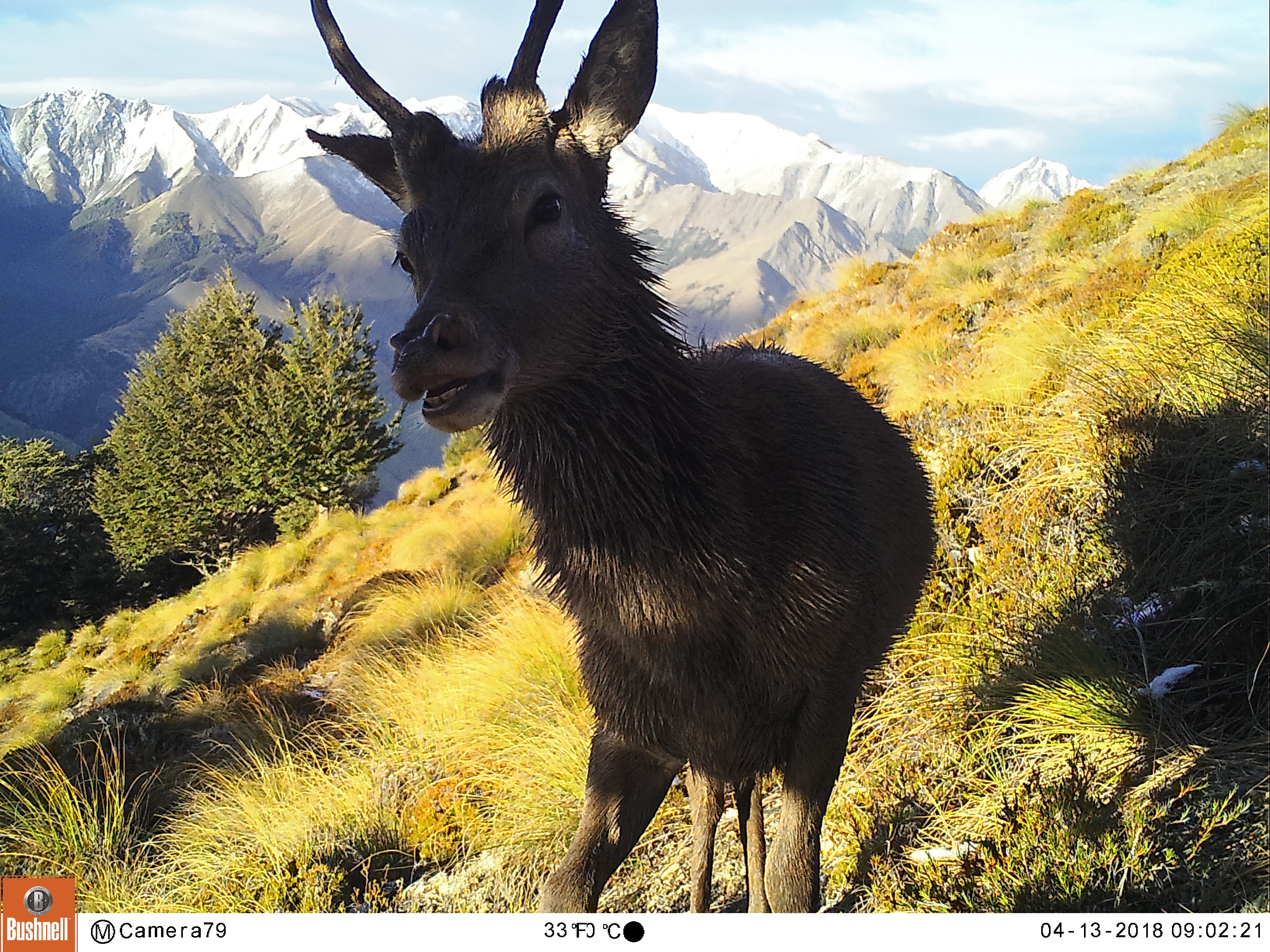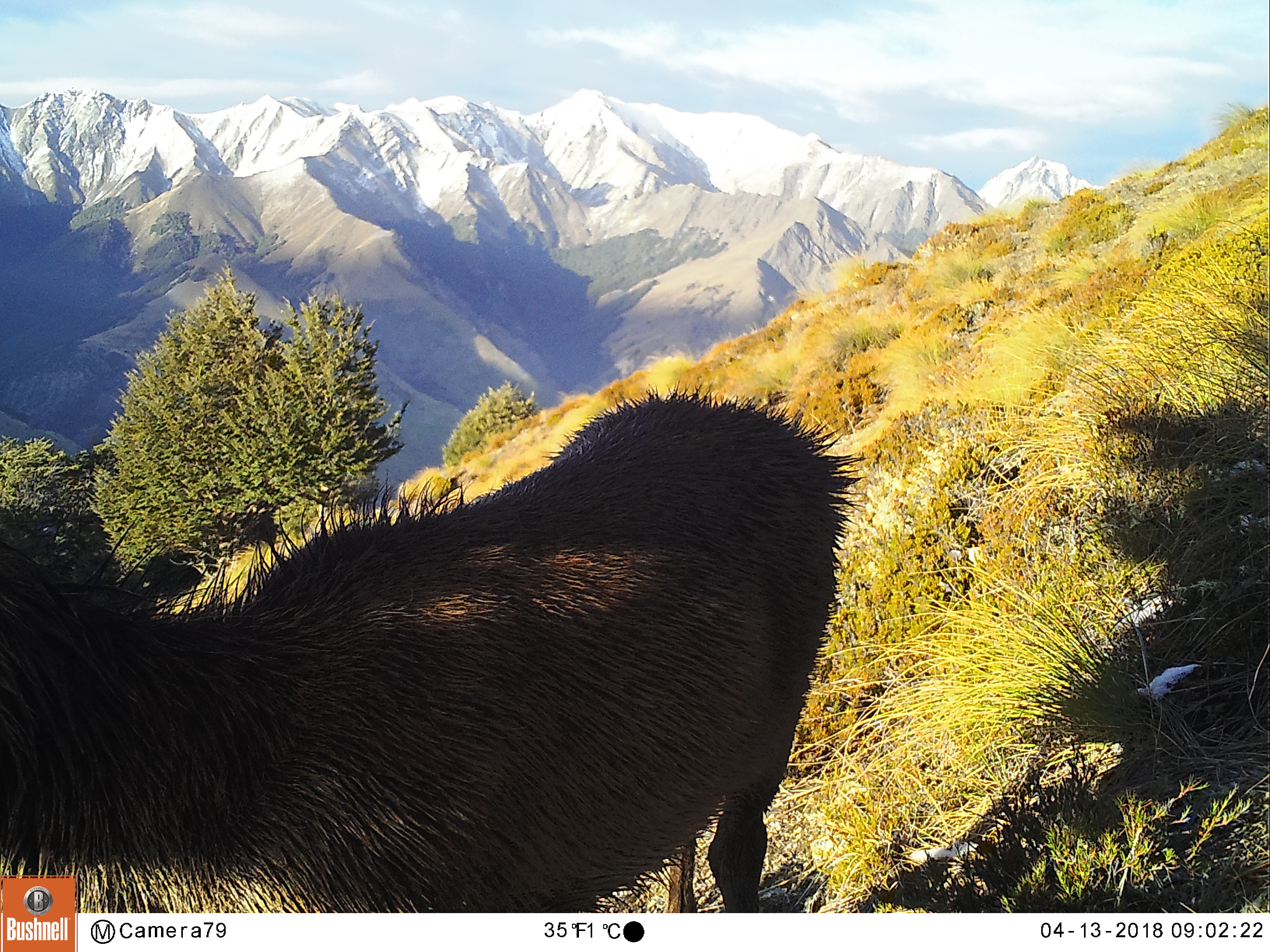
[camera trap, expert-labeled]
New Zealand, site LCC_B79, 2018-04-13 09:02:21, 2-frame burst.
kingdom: Animalia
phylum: Chordata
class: Mammalia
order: Artiodactyla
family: Cervidae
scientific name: Cervidae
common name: deer